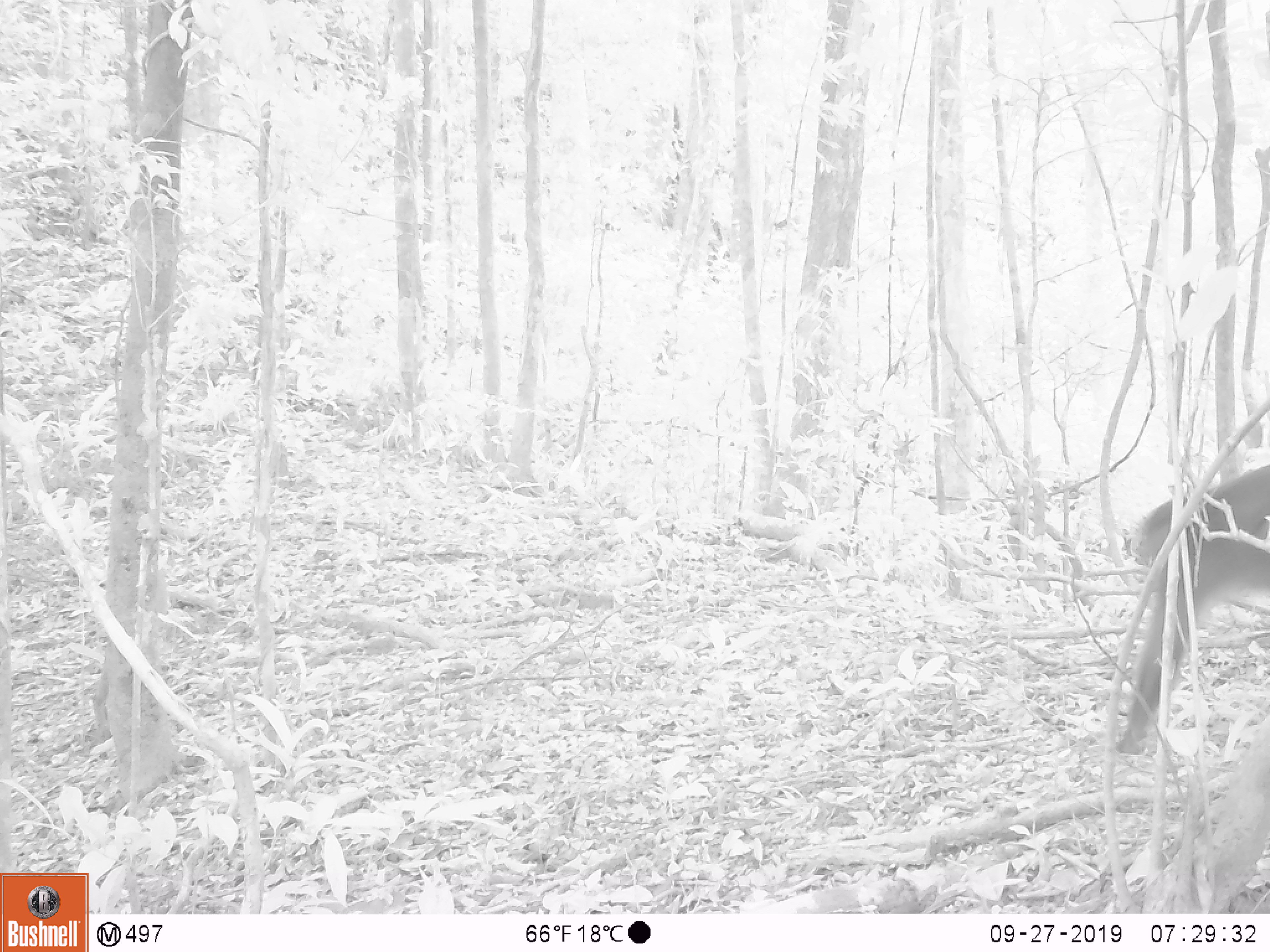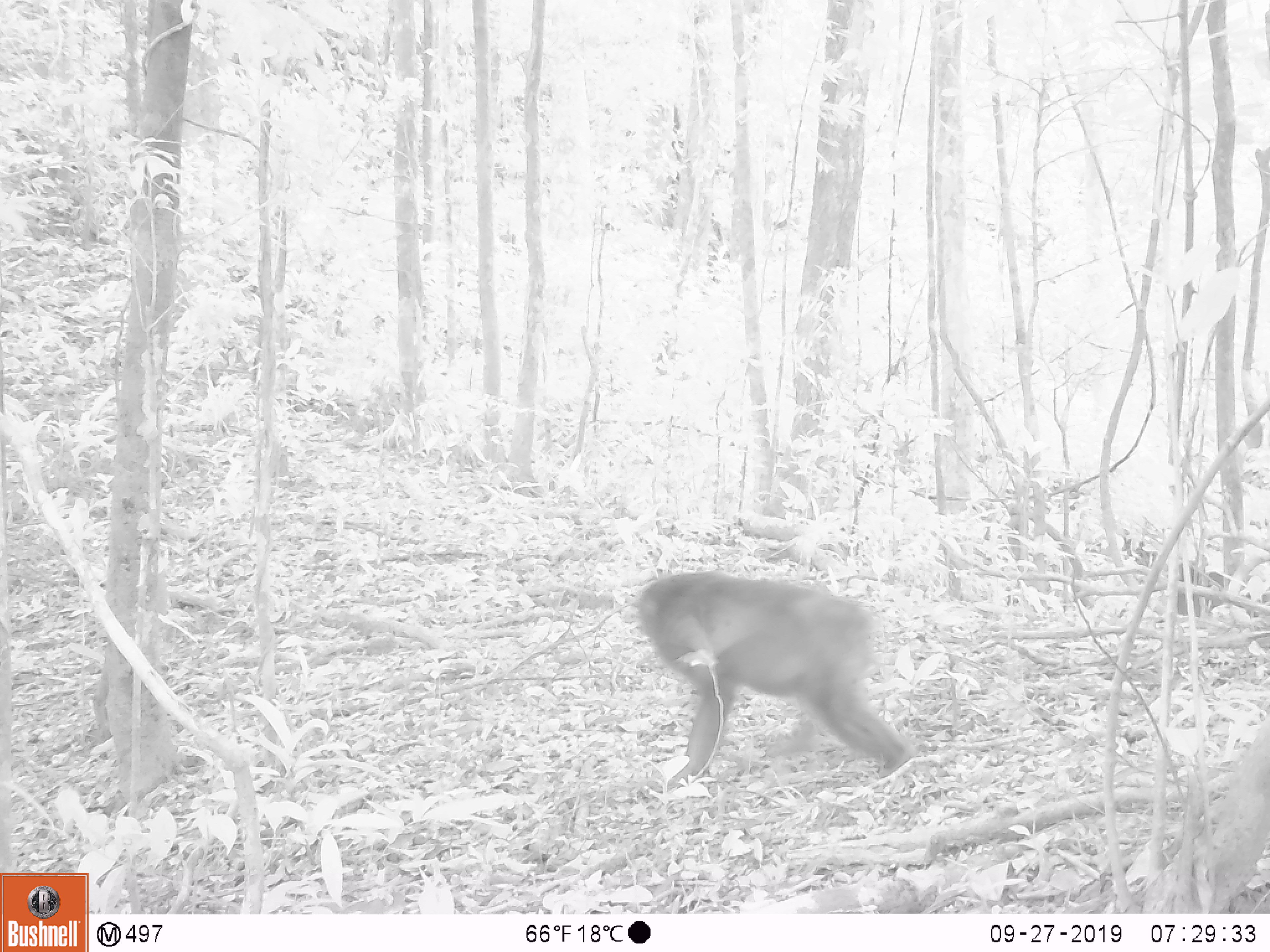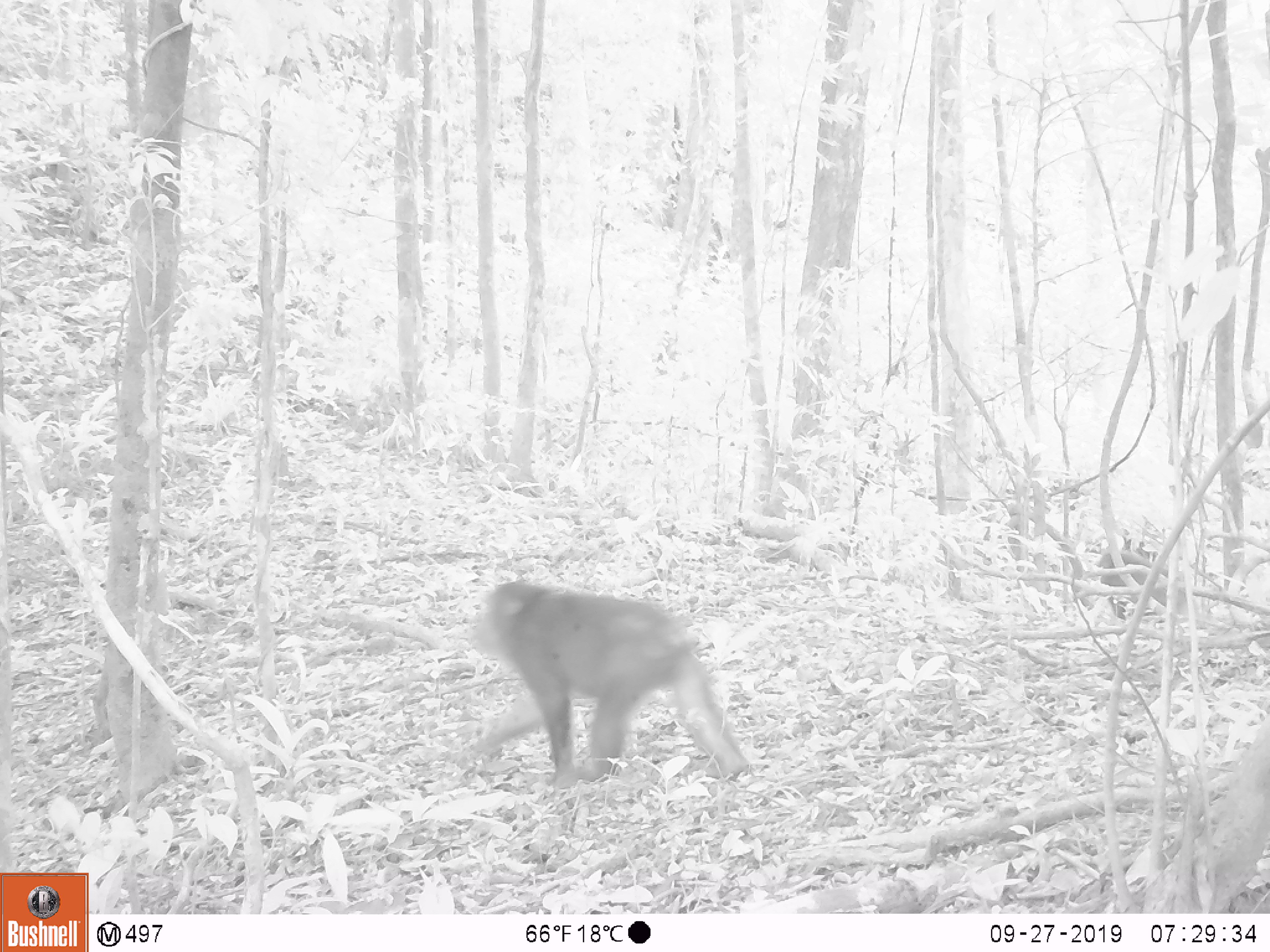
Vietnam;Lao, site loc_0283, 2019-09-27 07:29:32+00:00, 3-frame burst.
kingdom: Animalia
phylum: Chordata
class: Mammalia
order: Primates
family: Cercopithecidae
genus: Macaca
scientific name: Macaca arctoides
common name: stump-tailed macaque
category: stump tailed macaque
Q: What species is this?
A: Stump tailed macaque (stump-tailed macaque) (Macaca arctoides).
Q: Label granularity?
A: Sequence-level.